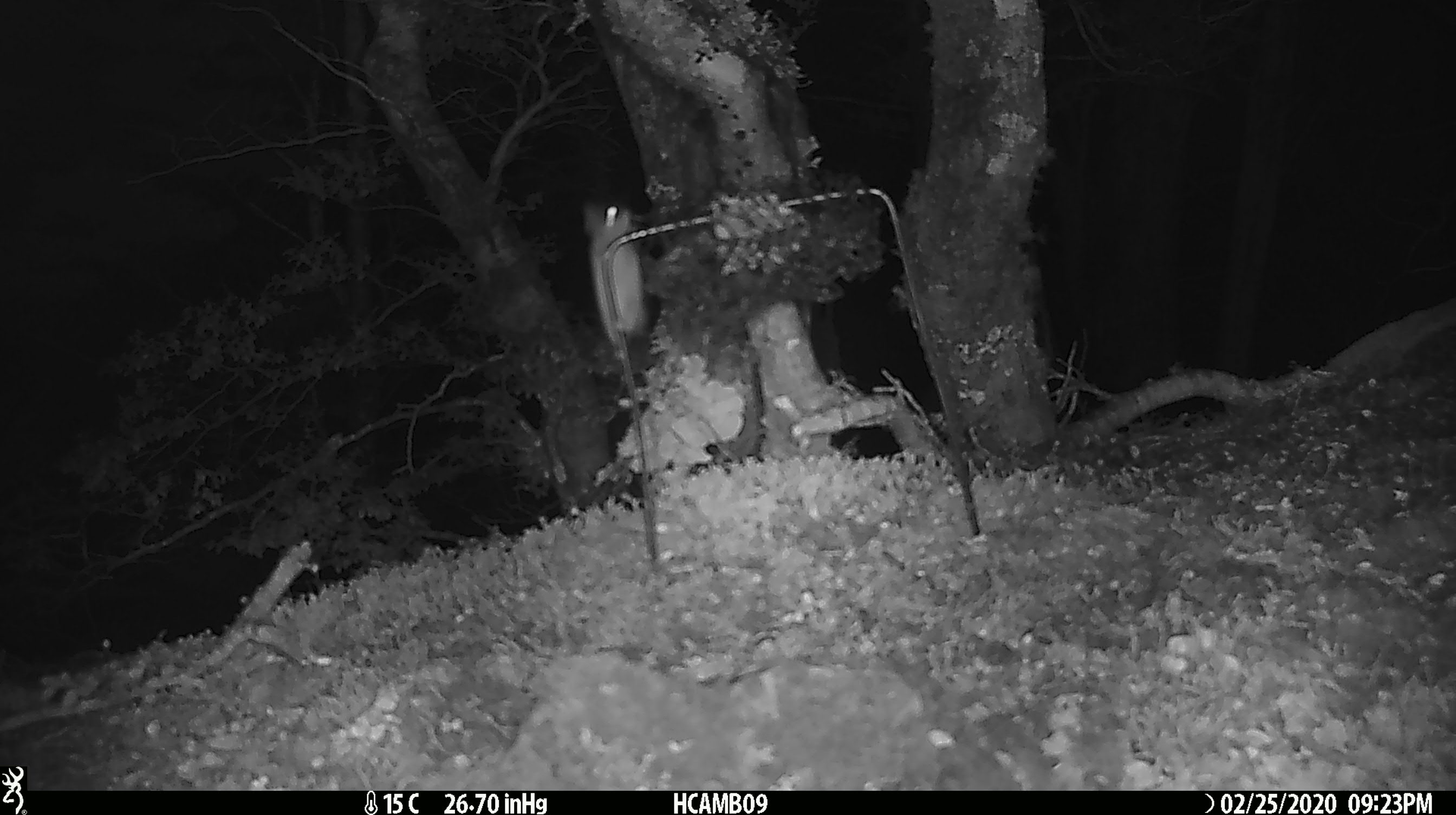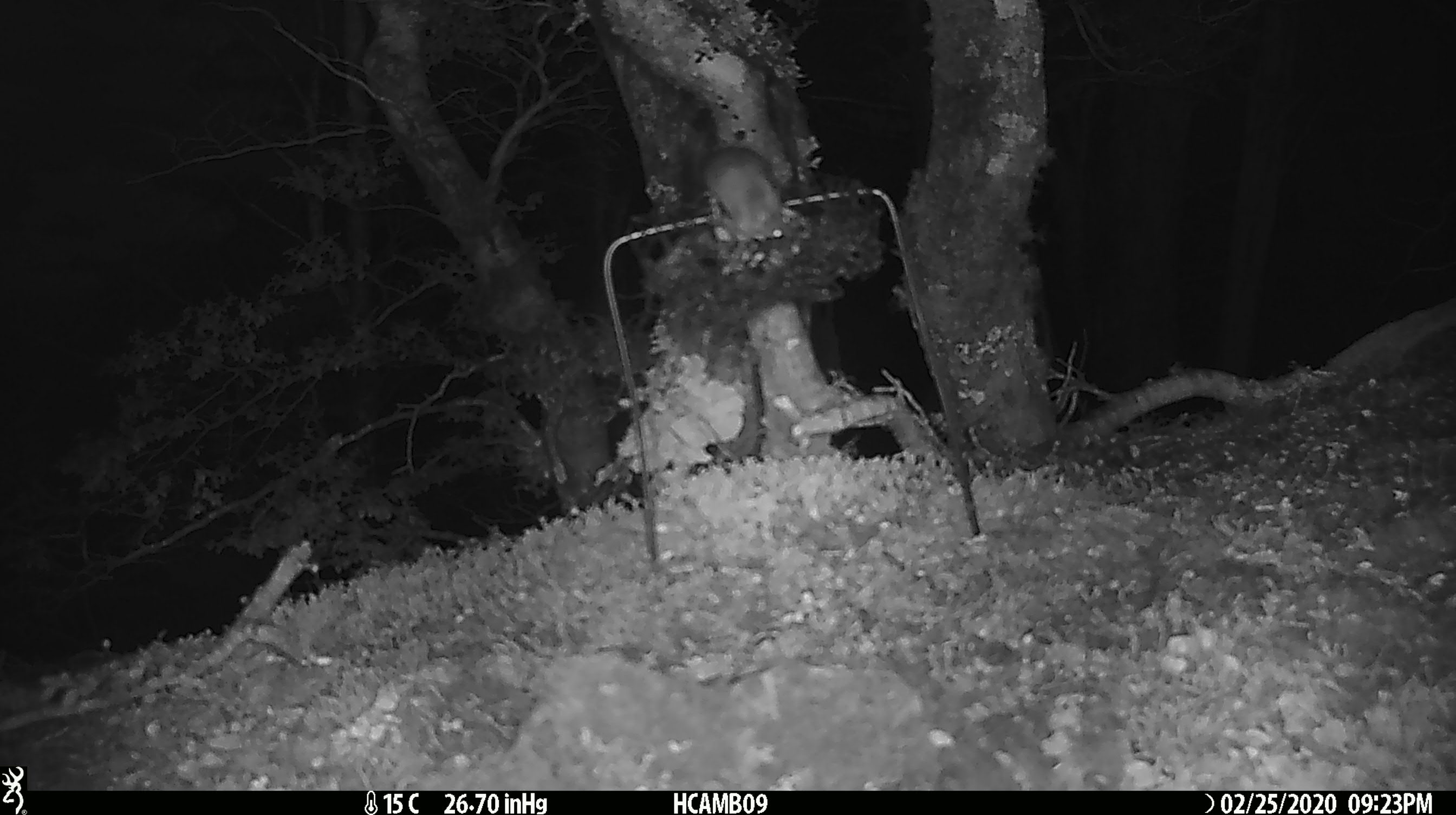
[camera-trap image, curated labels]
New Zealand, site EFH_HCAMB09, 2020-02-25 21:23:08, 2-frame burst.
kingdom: Animalia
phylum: Chordata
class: Mammalia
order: Rodentia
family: Muridae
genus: Mus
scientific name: Mus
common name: mouse